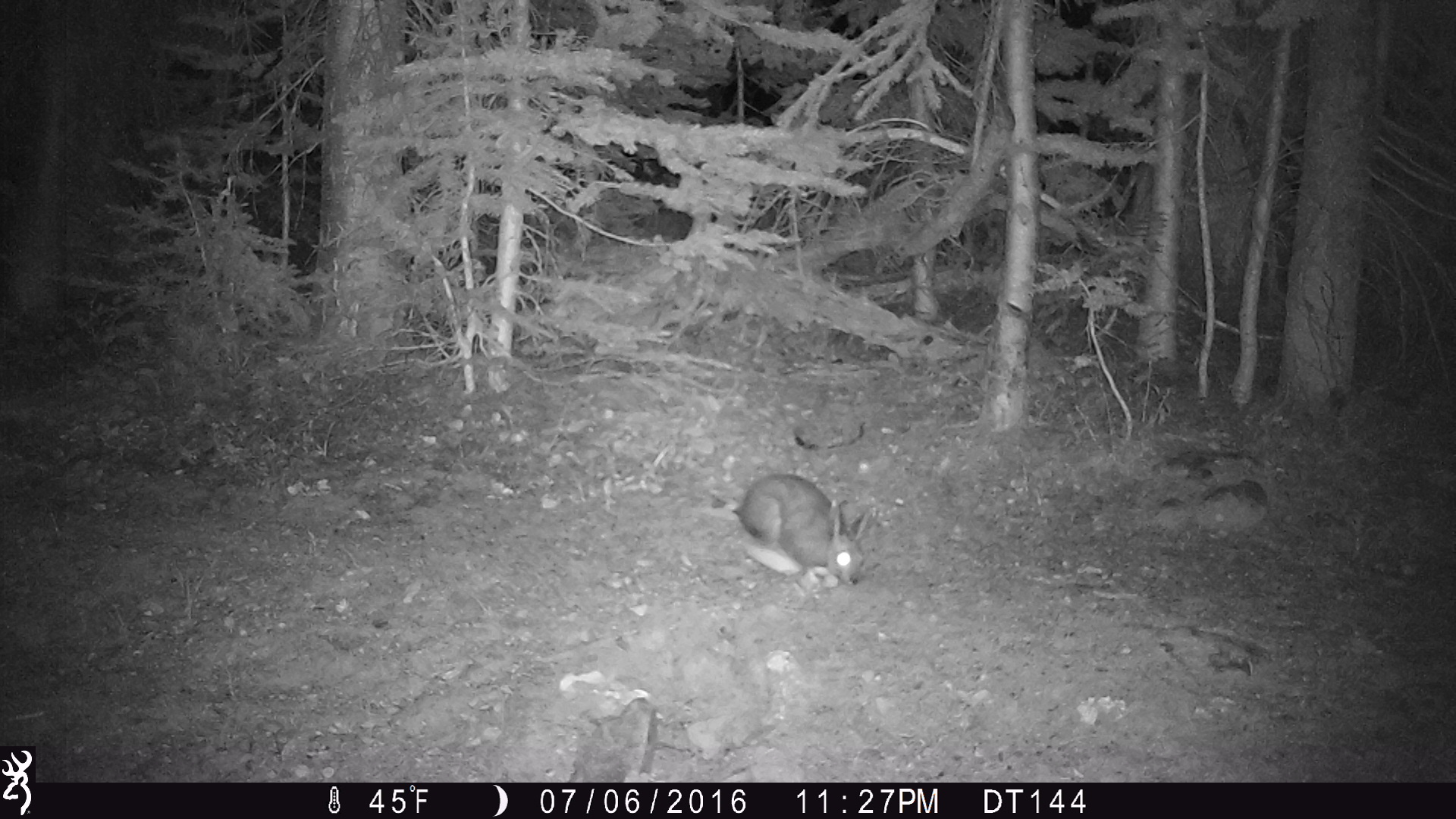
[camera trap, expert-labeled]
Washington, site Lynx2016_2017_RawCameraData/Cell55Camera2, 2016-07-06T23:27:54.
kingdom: Animalia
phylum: Chordata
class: Mammalia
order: Lagomorpha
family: Leporidae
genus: Lepus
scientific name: Lepus americanus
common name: snowshoe hare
Lepus americanus (snowshoe hare). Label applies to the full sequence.